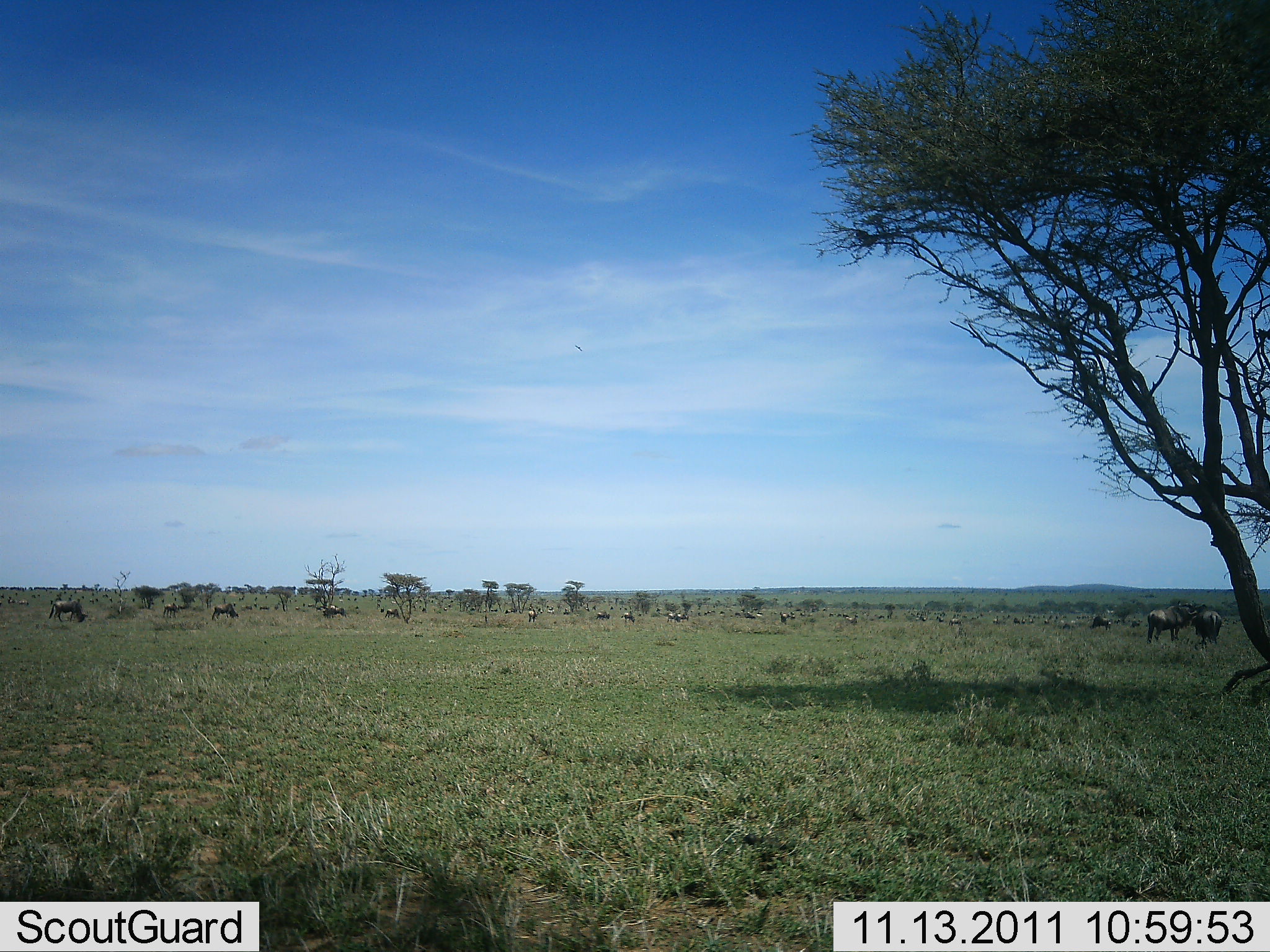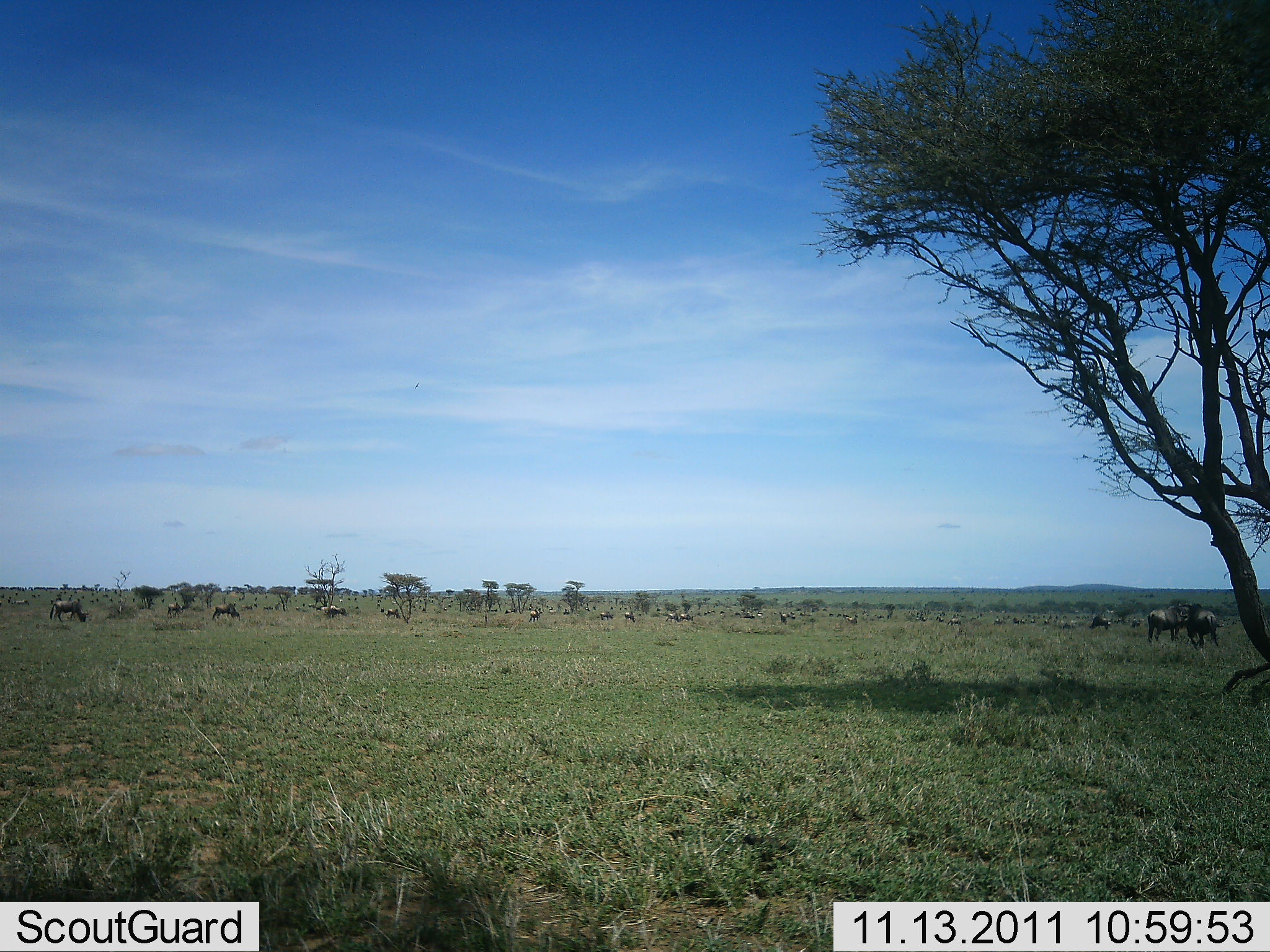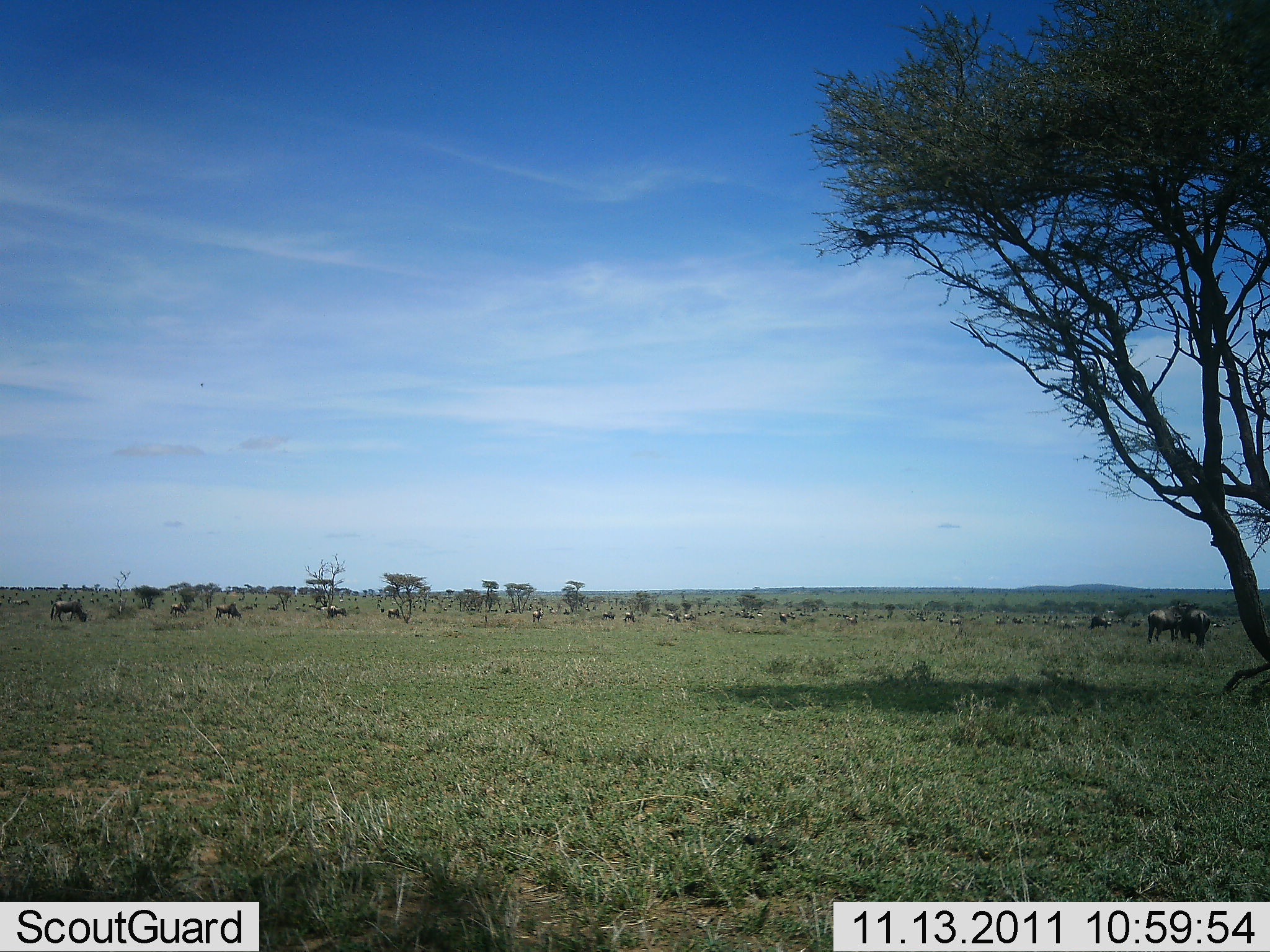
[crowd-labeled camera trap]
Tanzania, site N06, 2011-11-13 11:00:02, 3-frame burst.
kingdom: Animalia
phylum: Chordata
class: Mammalia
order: Artiodactyla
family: Bovidae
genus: Connochaetes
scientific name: Connochaetes taurinus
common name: blue wildebeest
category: wildebeest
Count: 11-50.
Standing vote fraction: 73%.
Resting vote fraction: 0%.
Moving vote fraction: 36%.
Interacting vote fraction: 0%.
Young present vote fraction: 0%.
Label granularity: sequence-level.